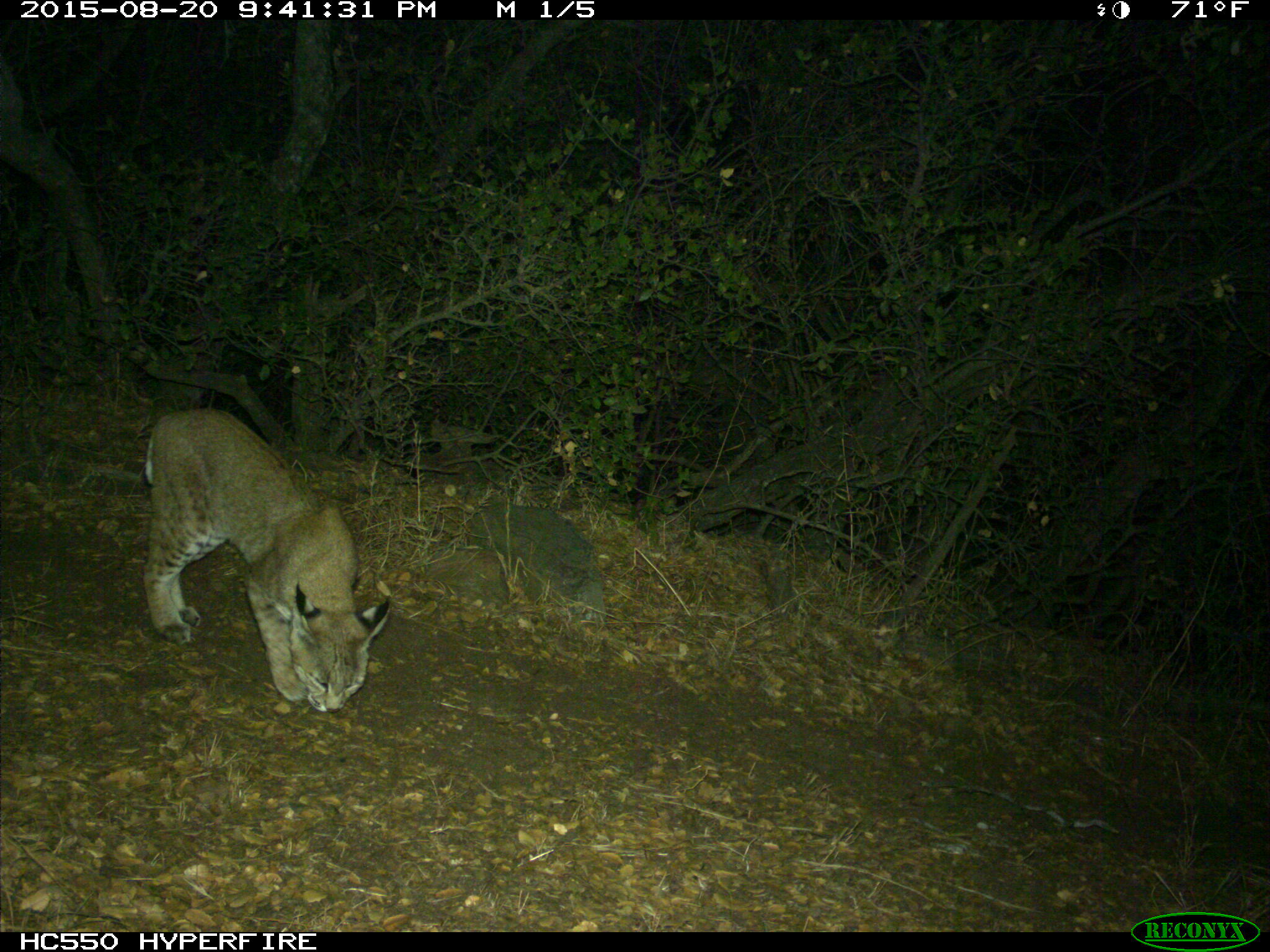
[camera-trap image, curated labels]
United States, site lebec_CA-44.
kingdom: Animalia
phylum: Chordata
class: Mammalia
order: Carnivora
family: Felidae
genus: Lynx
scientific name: Lynx rufus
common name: bobcat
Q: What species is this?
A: Lynx rufus (bobcat).